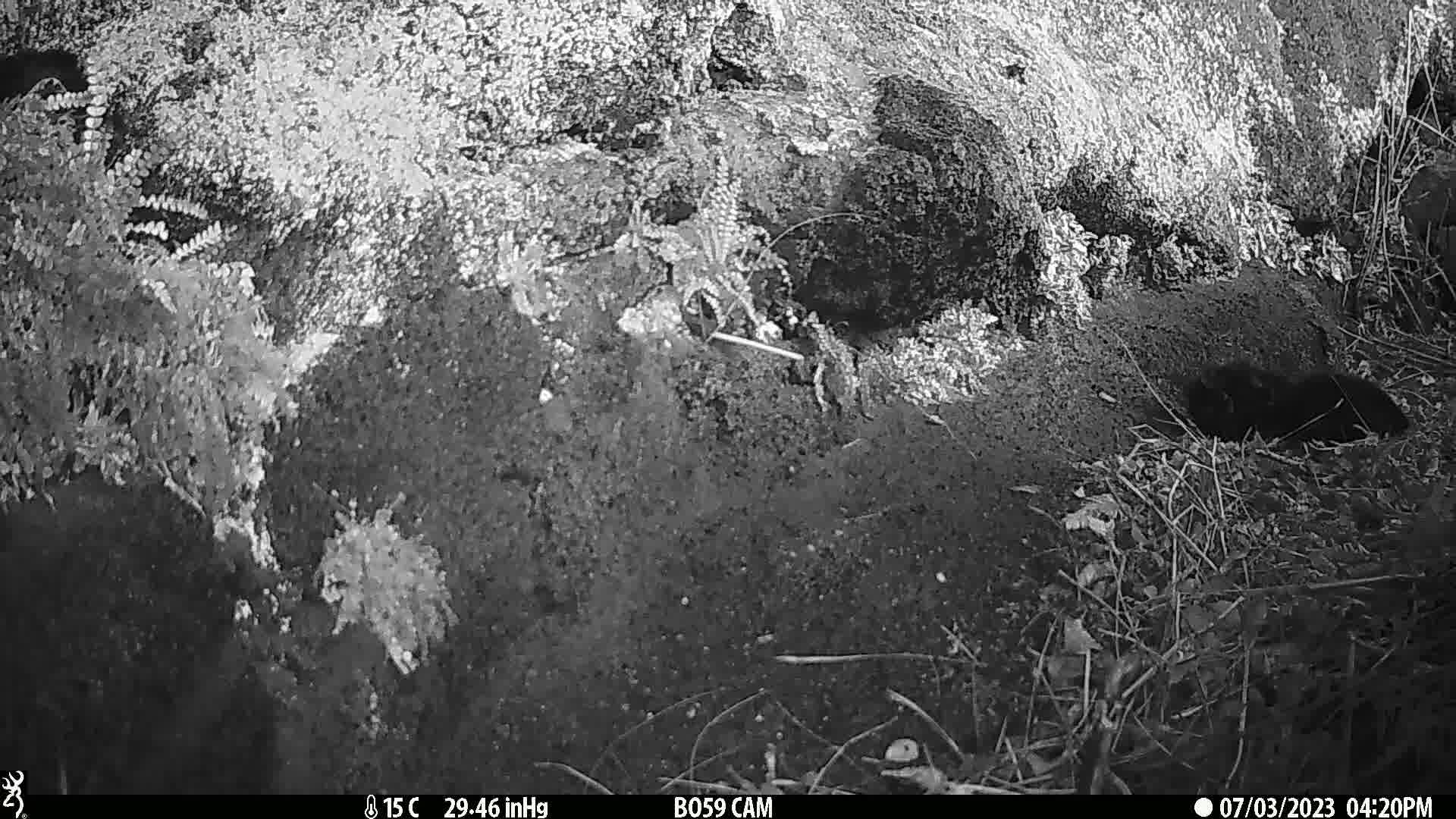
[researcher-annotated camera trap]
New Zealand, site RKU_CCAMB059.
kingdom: Animalia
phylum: Chordata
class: Mammalia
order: Carnivora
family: Felidae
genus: Felis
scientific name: Felis catus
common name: domestic cat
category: cat